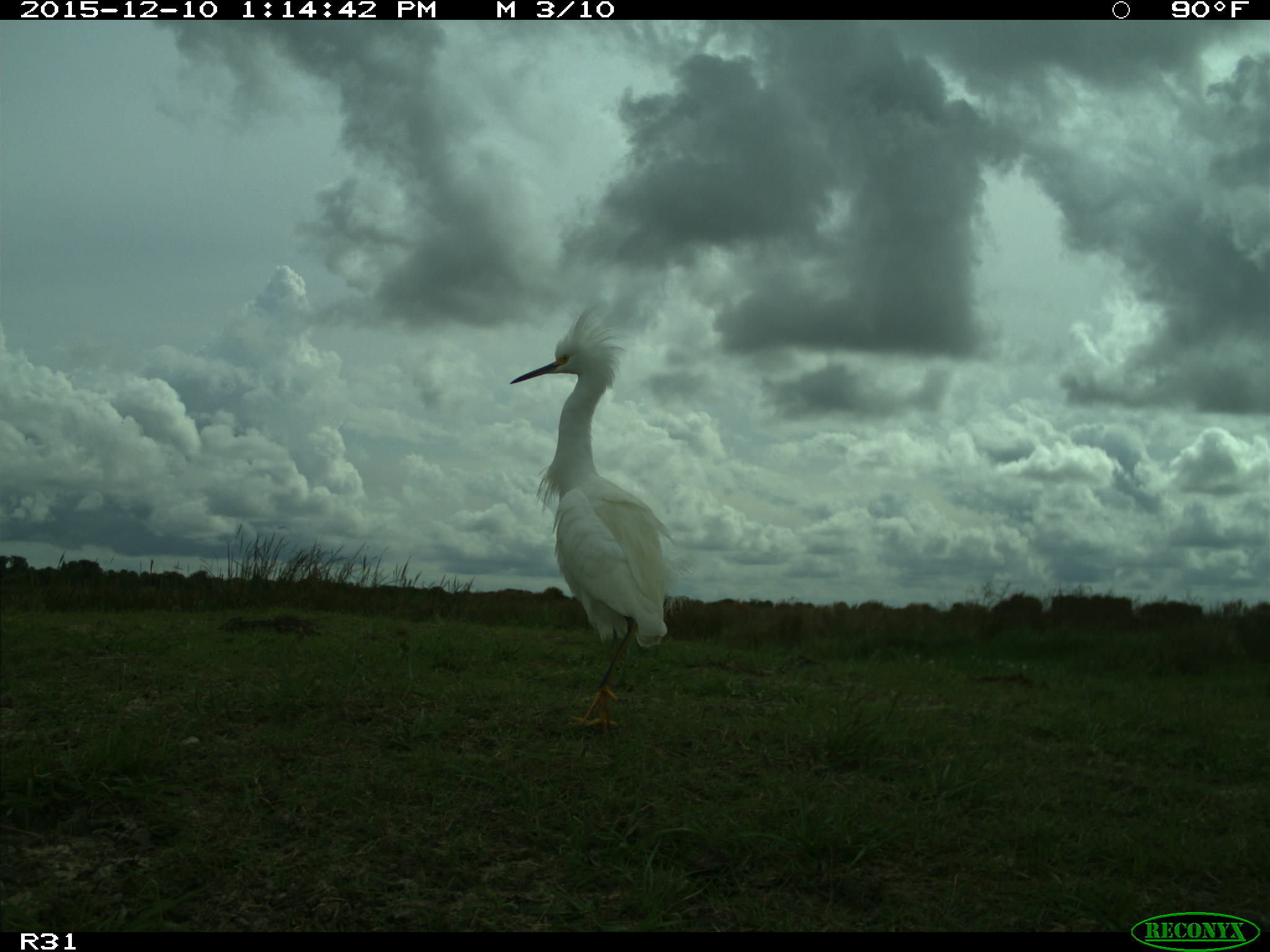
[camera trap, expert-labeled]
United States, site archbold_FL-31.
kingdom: Animalia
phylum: Chordata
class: Aves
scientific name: Aves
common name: birds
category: unidentified bird